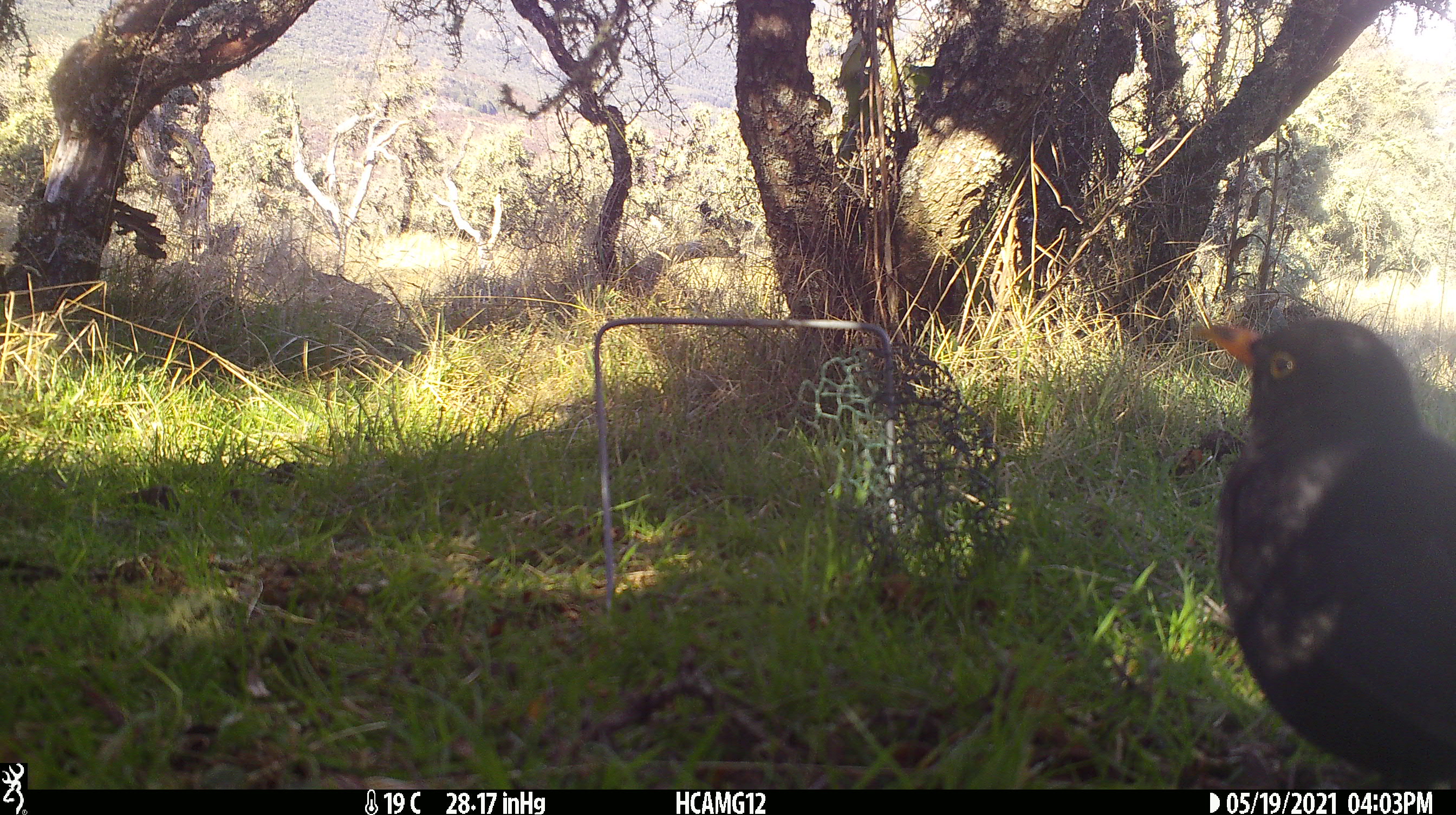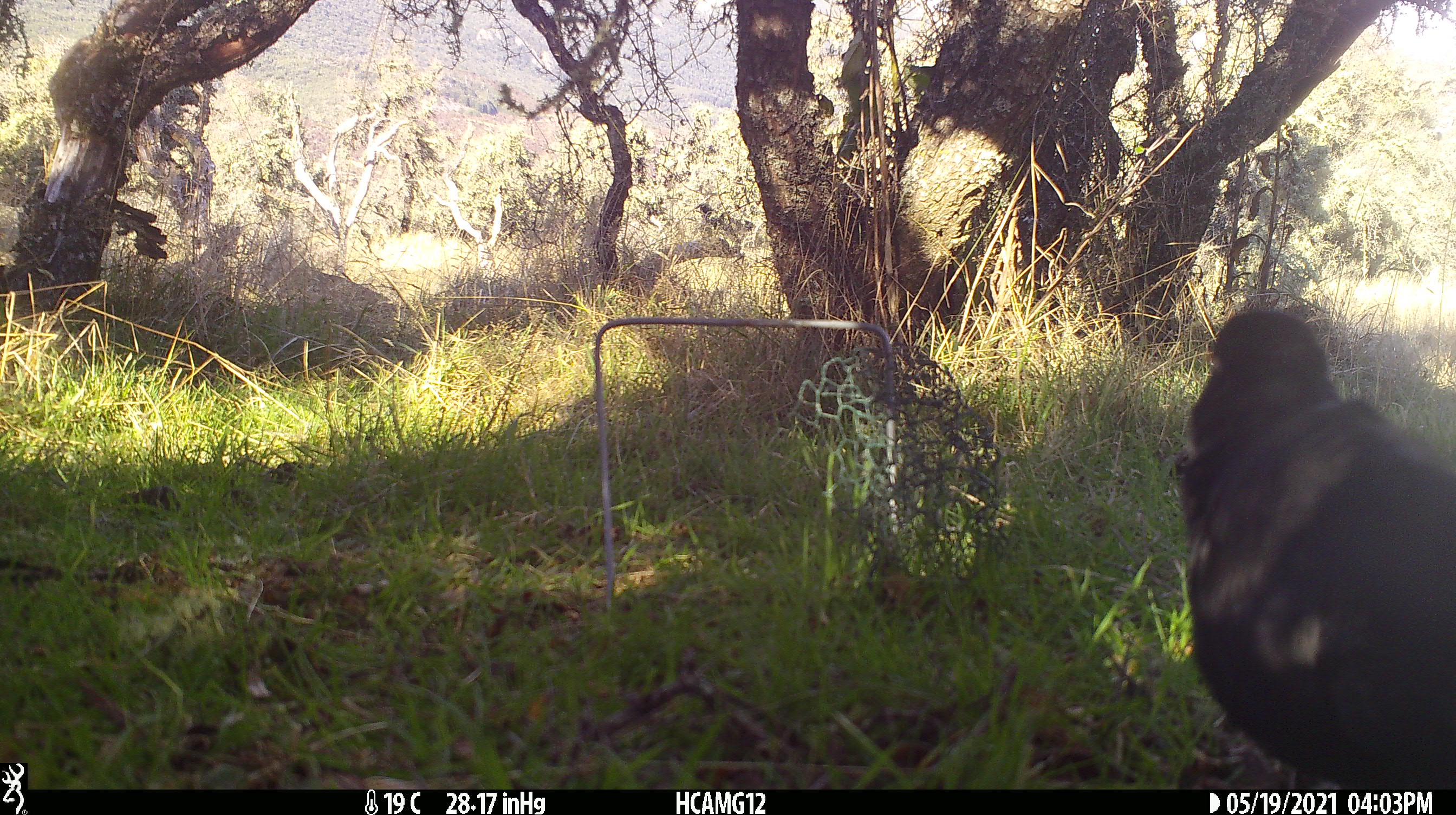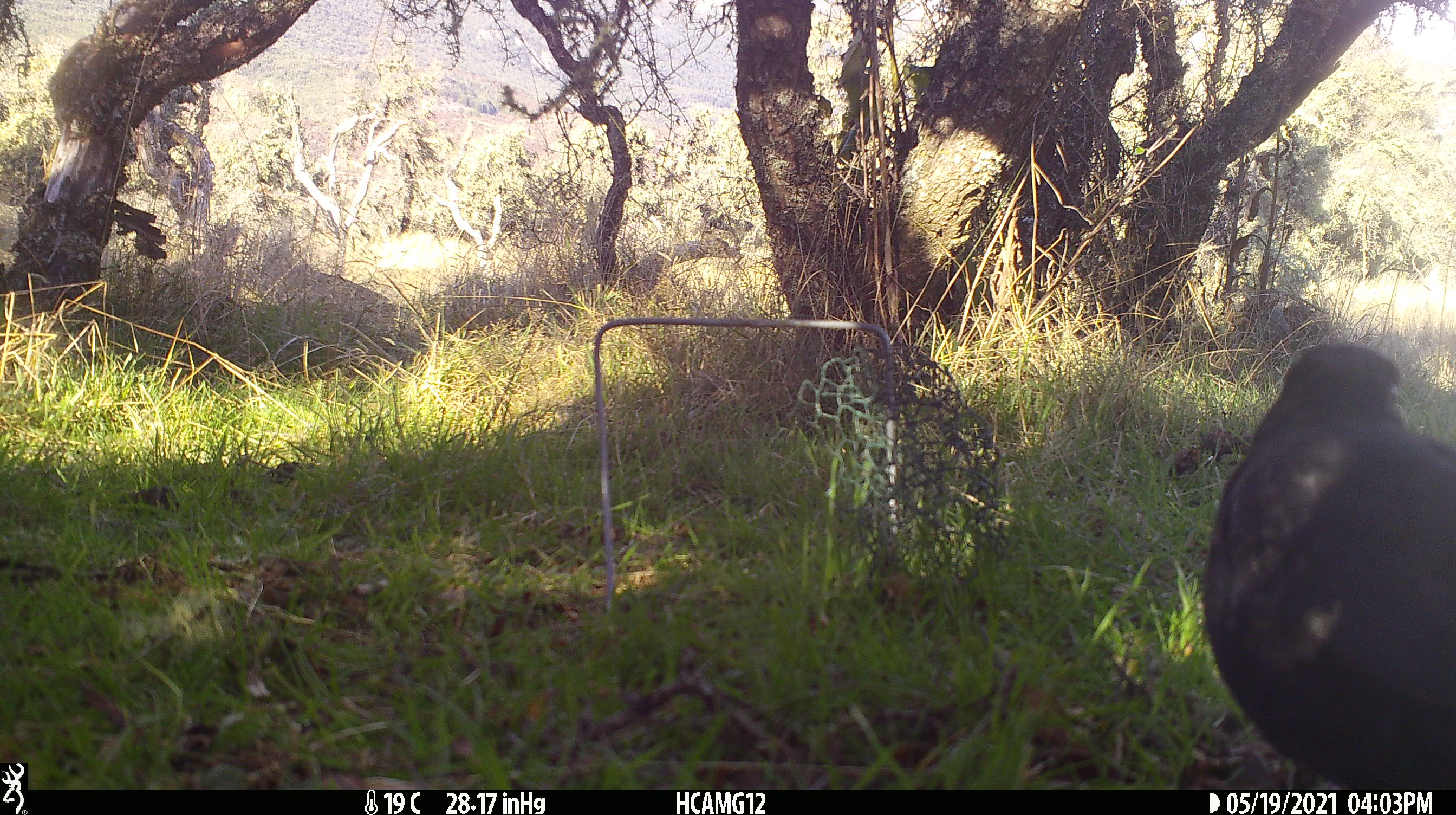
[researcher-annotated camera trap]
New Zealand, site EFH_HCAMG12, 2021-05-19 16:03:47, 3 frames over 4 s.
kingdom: Animalia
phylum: Chordata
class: Aves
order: Passeriformes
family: Turdidae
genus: Turdus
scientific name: Turdus merula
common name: eurasian blackbird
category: blackbird